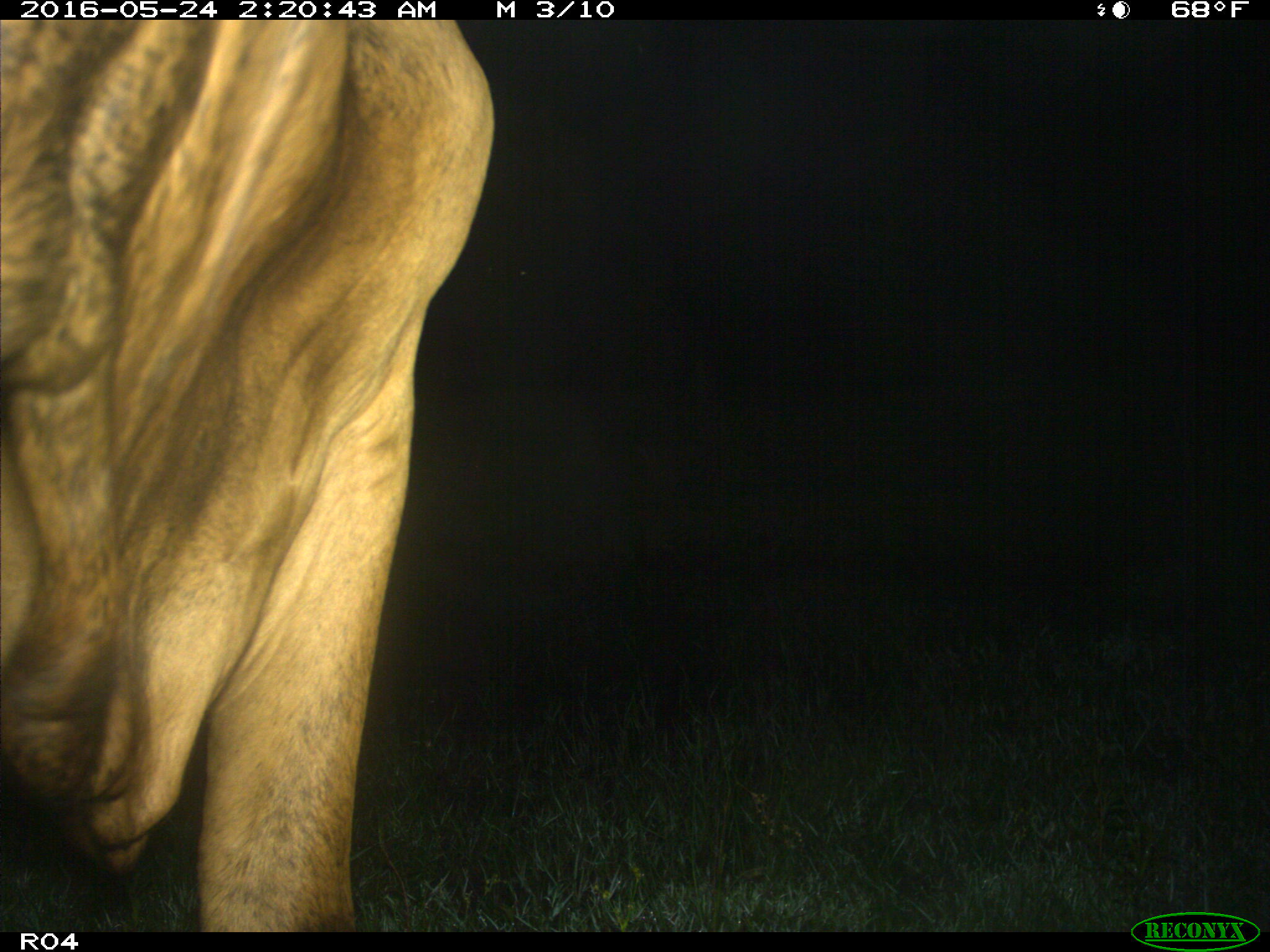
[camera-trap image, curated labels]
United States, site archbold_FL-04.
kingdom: Animalia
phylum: Chordata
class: Mammalia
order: Artiodactyla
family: Bovidae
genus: Bos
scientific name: Bos taurus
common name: domestic cow